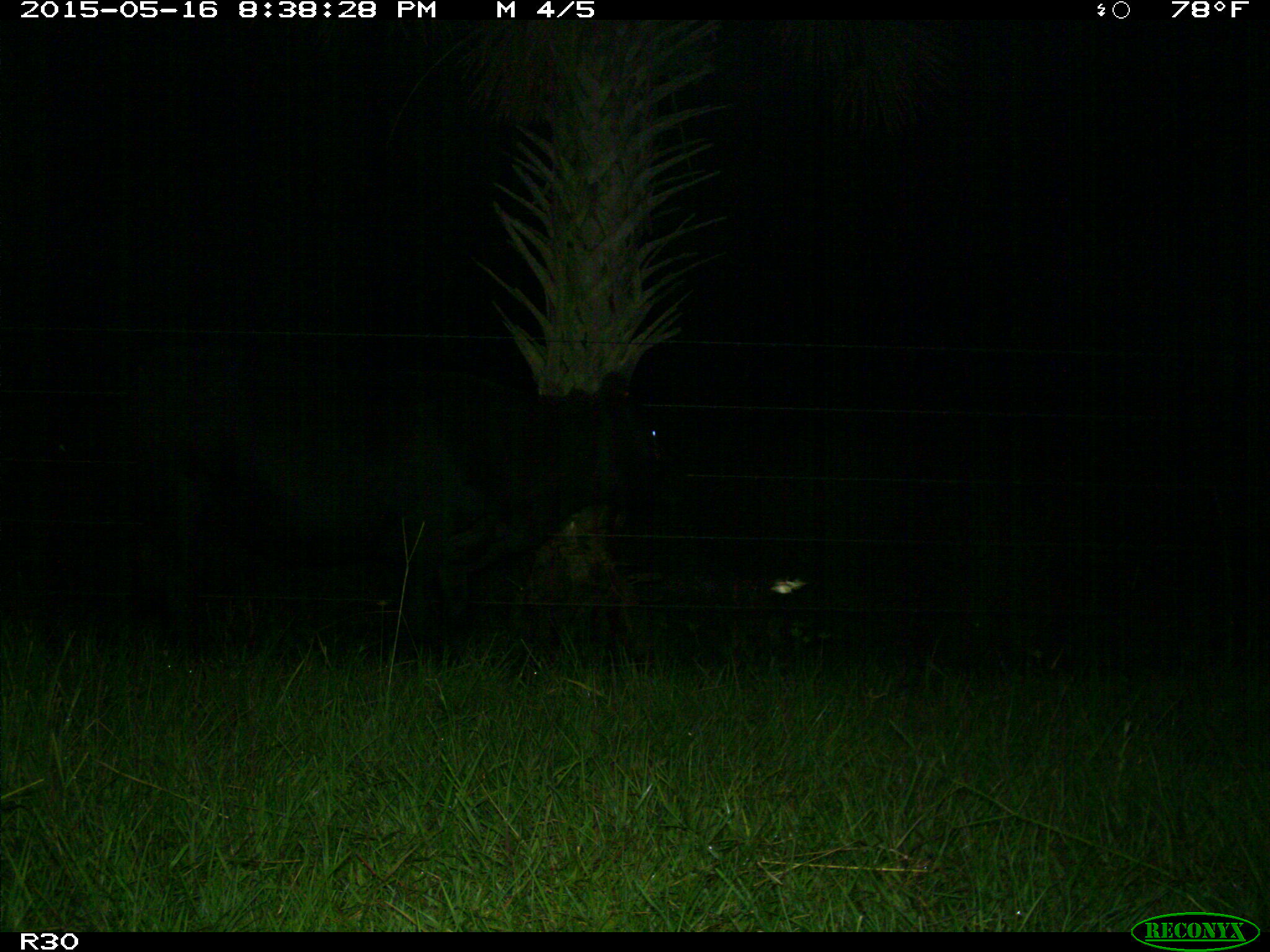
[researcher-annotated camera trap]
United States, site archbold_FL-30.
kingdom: Animalia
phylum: Chordata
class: Mammalia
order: Artiodactyla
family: Bovidae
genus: Bos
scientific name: Bos taurus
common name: domestic cow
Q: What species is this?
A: Bos taurus (domestic cow).